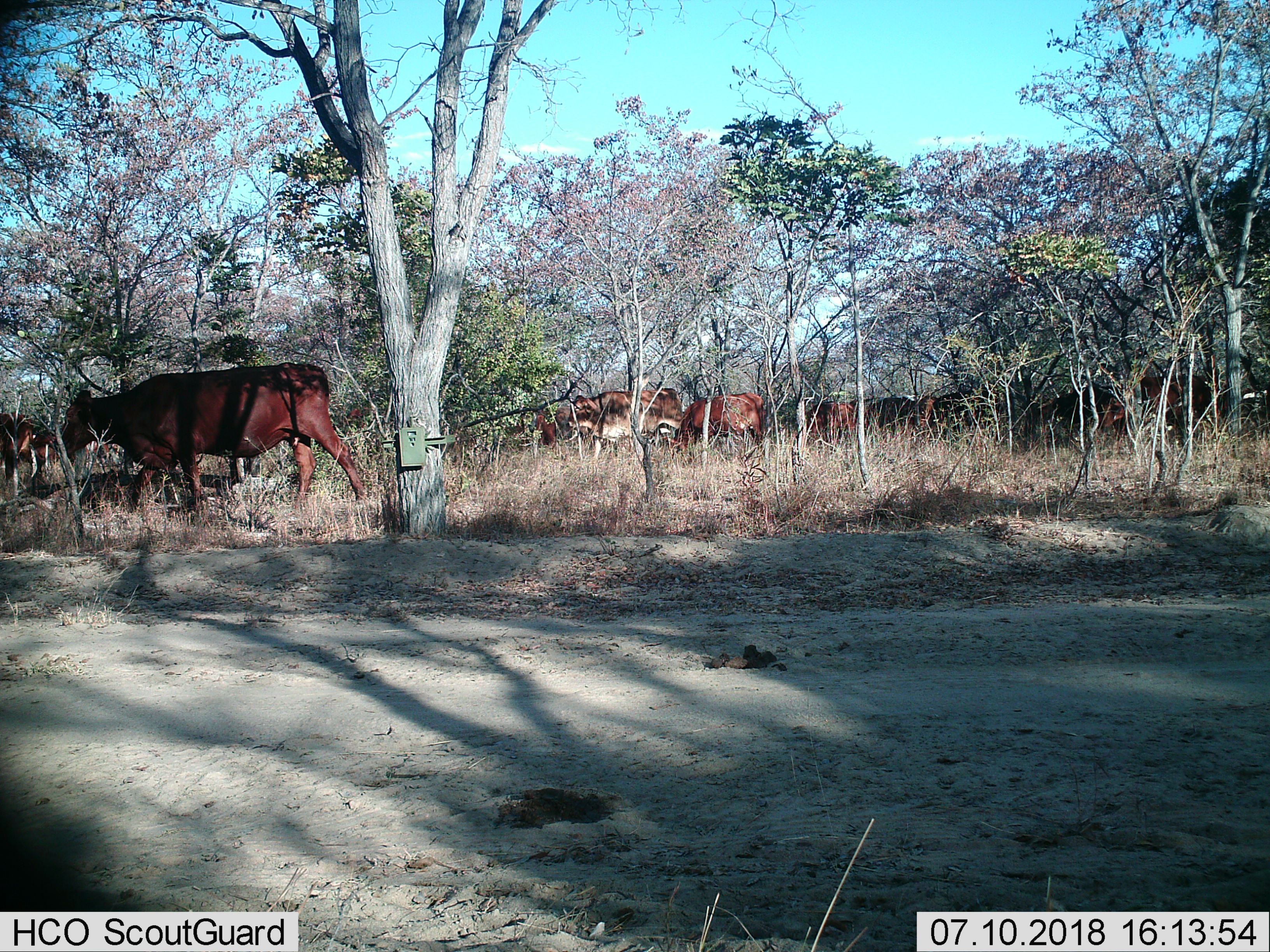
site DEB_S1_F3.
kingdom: Animalia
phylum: Chordata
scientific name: Vertebrata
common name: domestic animal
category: domesticanimal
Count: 11-50.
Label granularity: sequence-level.